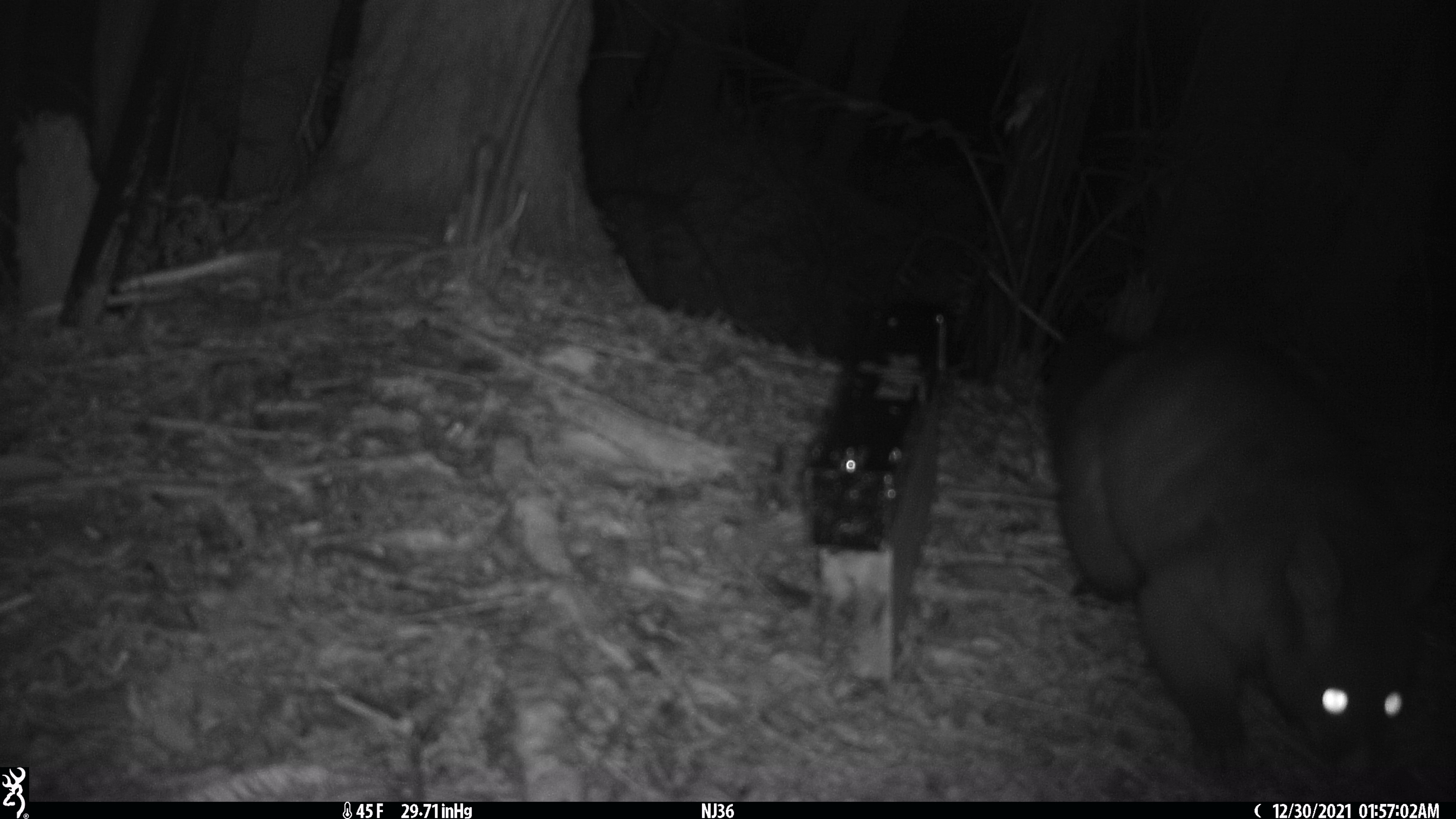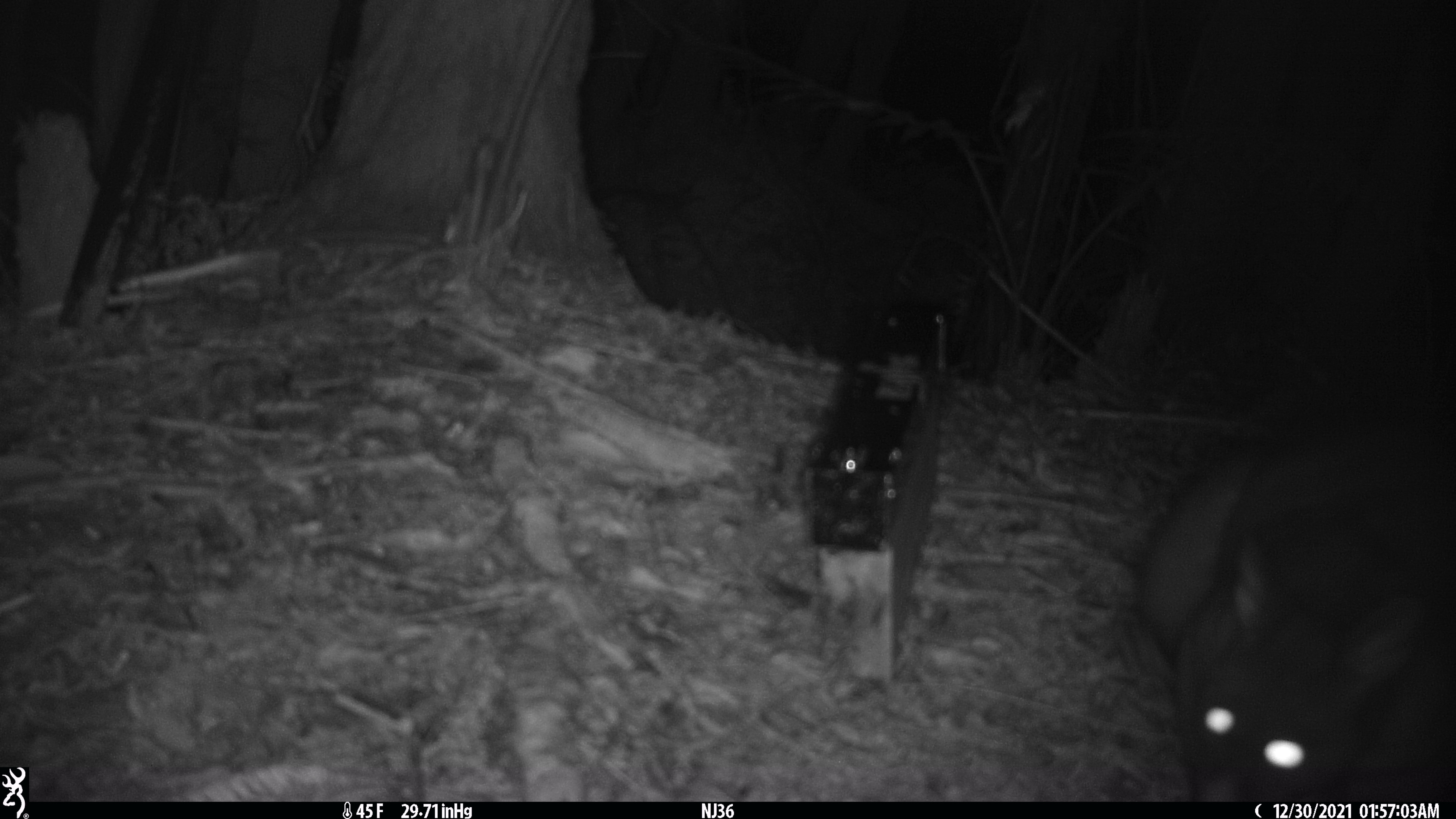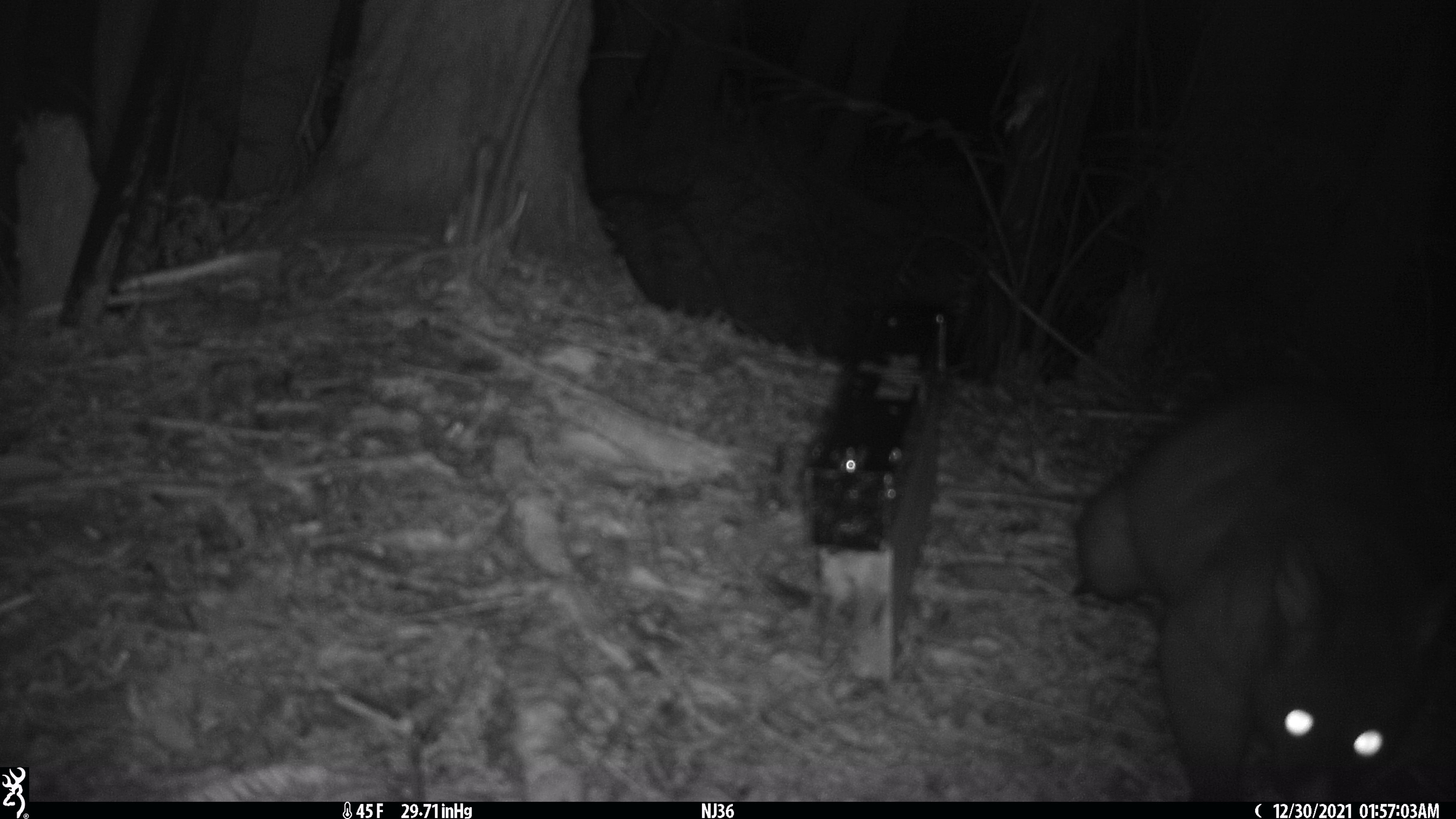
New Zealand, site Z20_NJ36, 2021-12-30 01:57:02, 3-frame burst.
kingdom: Animalia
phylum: Chordata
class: Mammalia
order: Diprotodontia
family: Phalangeridae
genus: Trichosurus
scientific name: Trichosurus vulpecula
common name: common brushtail possum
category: possum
Possum (common brushtail possum) (Trichosurus vulpecula).